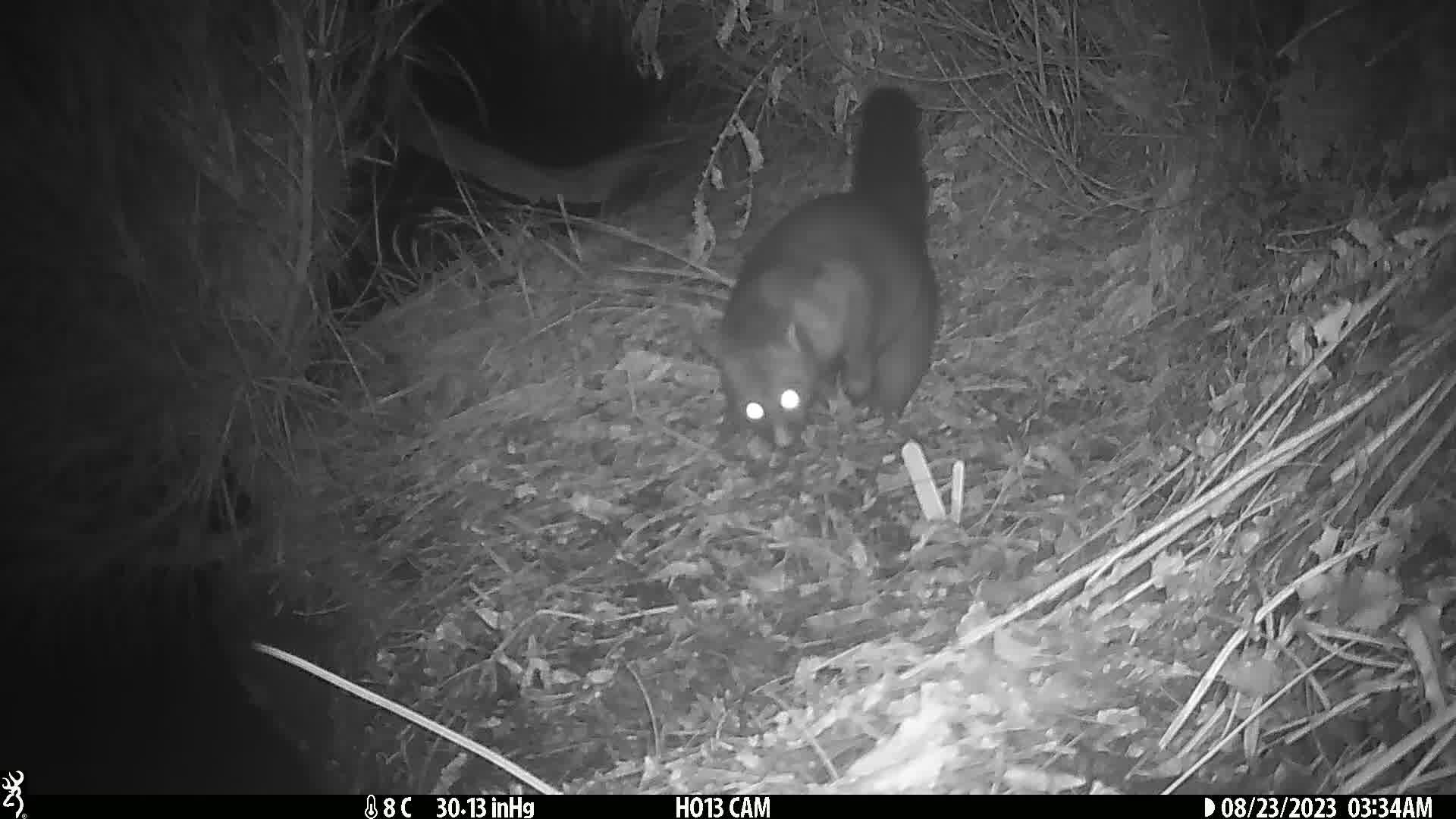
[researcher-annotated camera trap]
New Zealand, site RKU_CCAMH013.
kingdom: Animalia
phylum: Chordata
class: Mammalia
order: Diprotodontia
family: Phalangeridae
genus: Trichosurus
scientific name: Trichosurus vulpecula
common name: common brushtail possum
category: possum